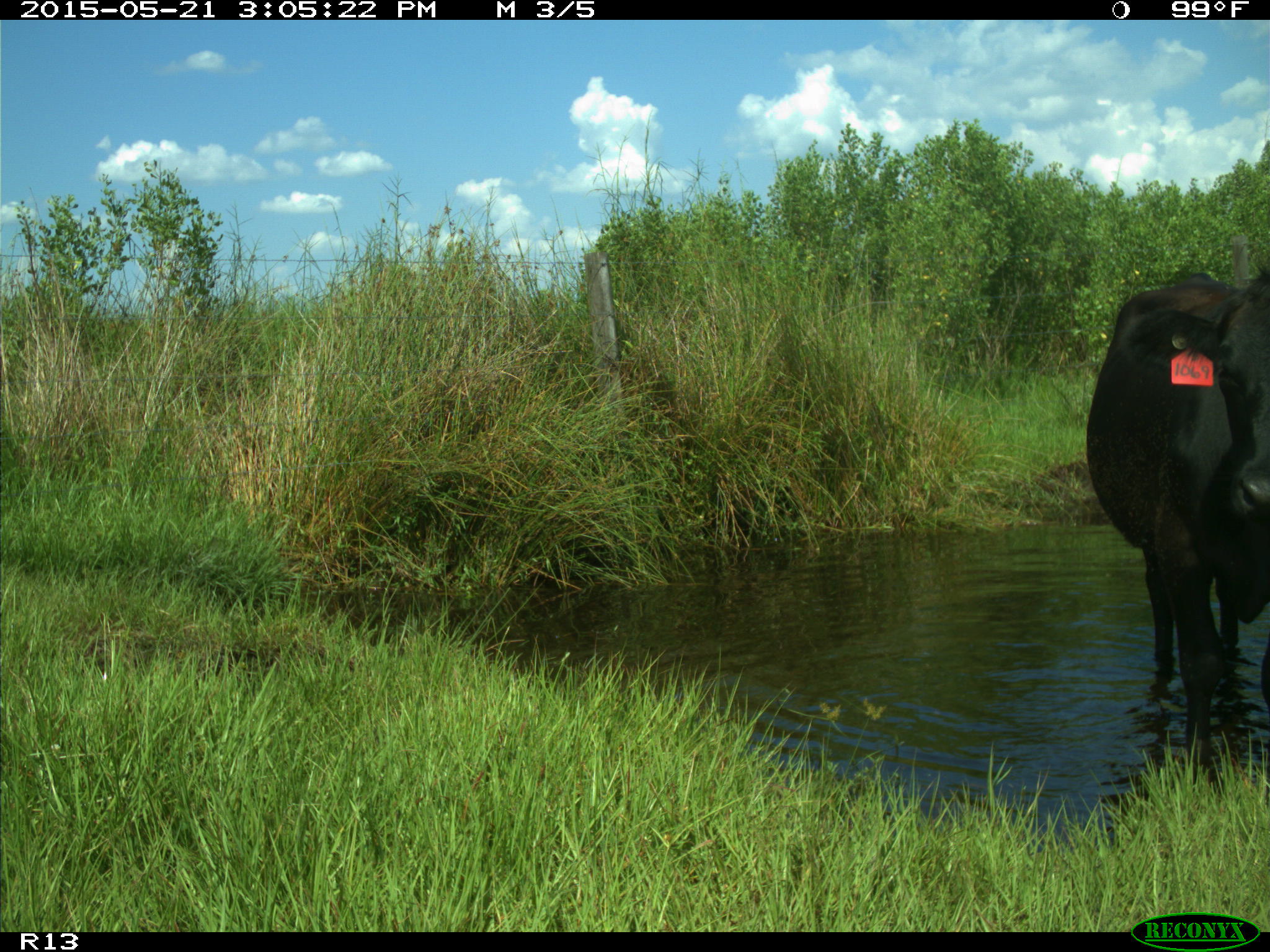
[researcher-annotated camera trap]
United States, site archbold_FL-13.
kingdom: Animalia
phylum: Chordata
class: Mammalia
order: Artiodactyla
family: Bovidae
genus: Bos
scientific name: Bos taurus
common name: domestic cow